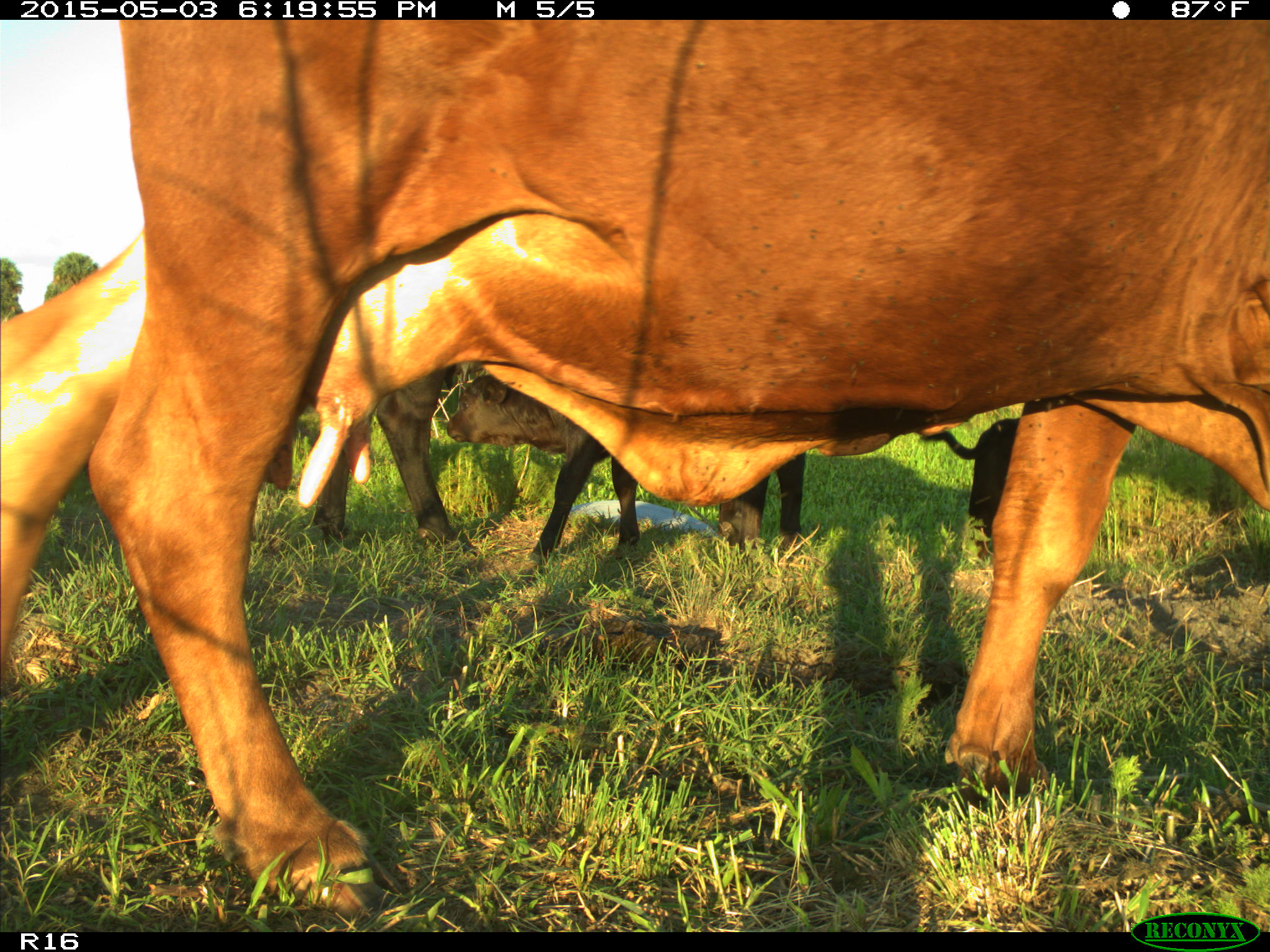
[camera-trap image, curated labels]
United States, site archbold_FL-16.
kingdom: Animalia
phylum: Chordata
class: Mammalia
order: Artiodactyla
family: Bovidae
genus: Bos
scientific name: Bos taurus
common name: domestic cow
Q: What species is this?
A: Bos taurus (domestic cow).